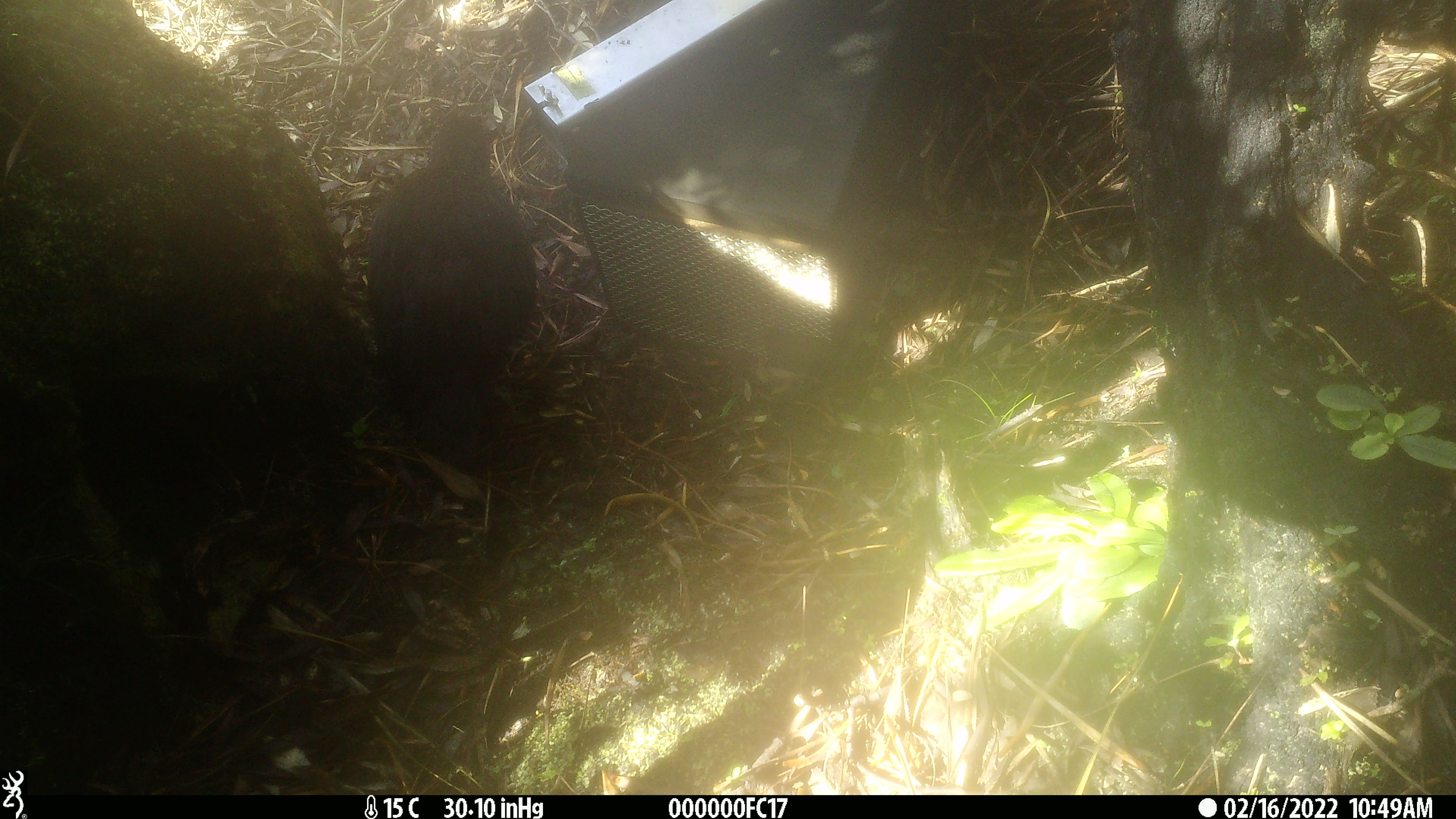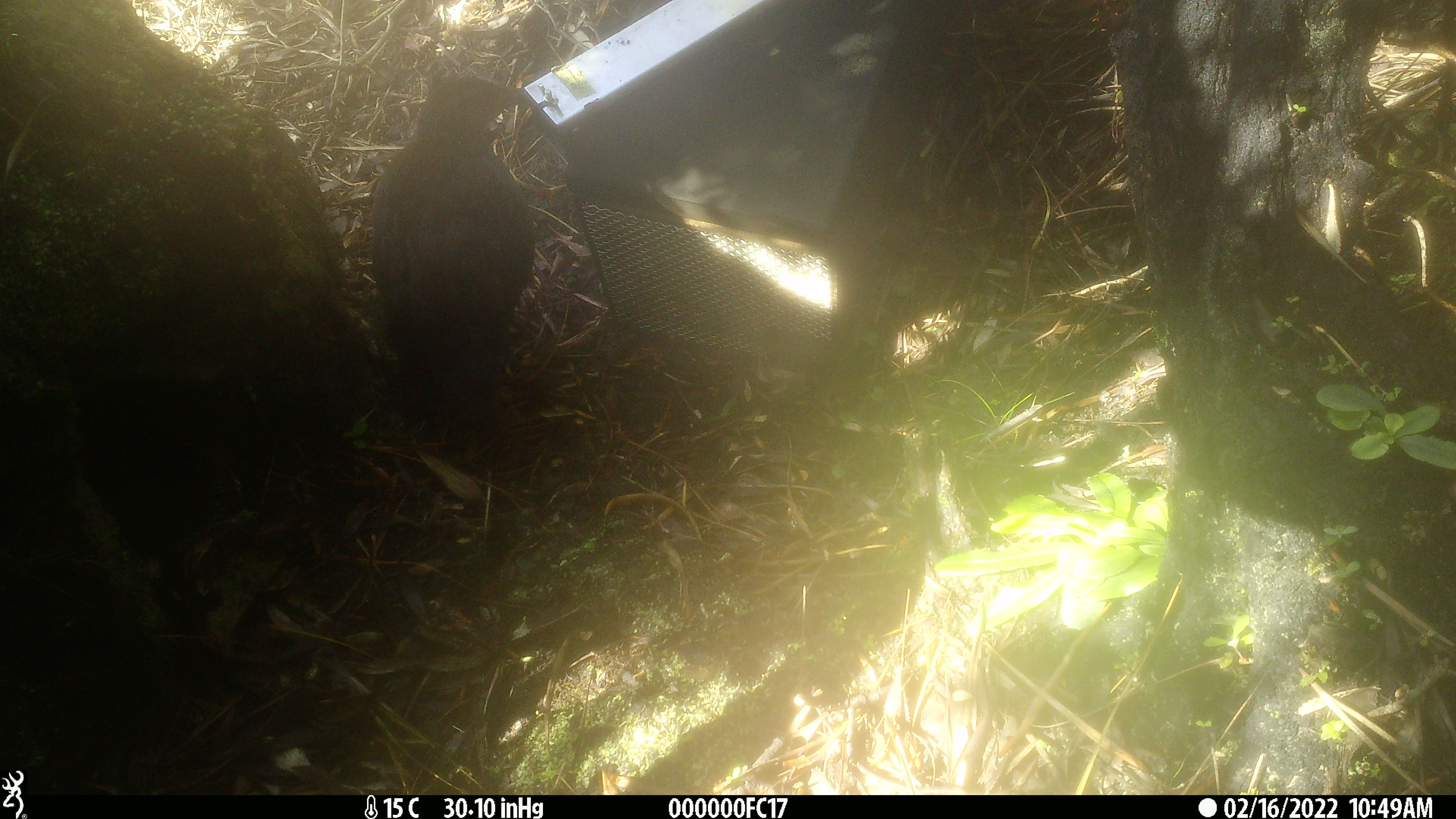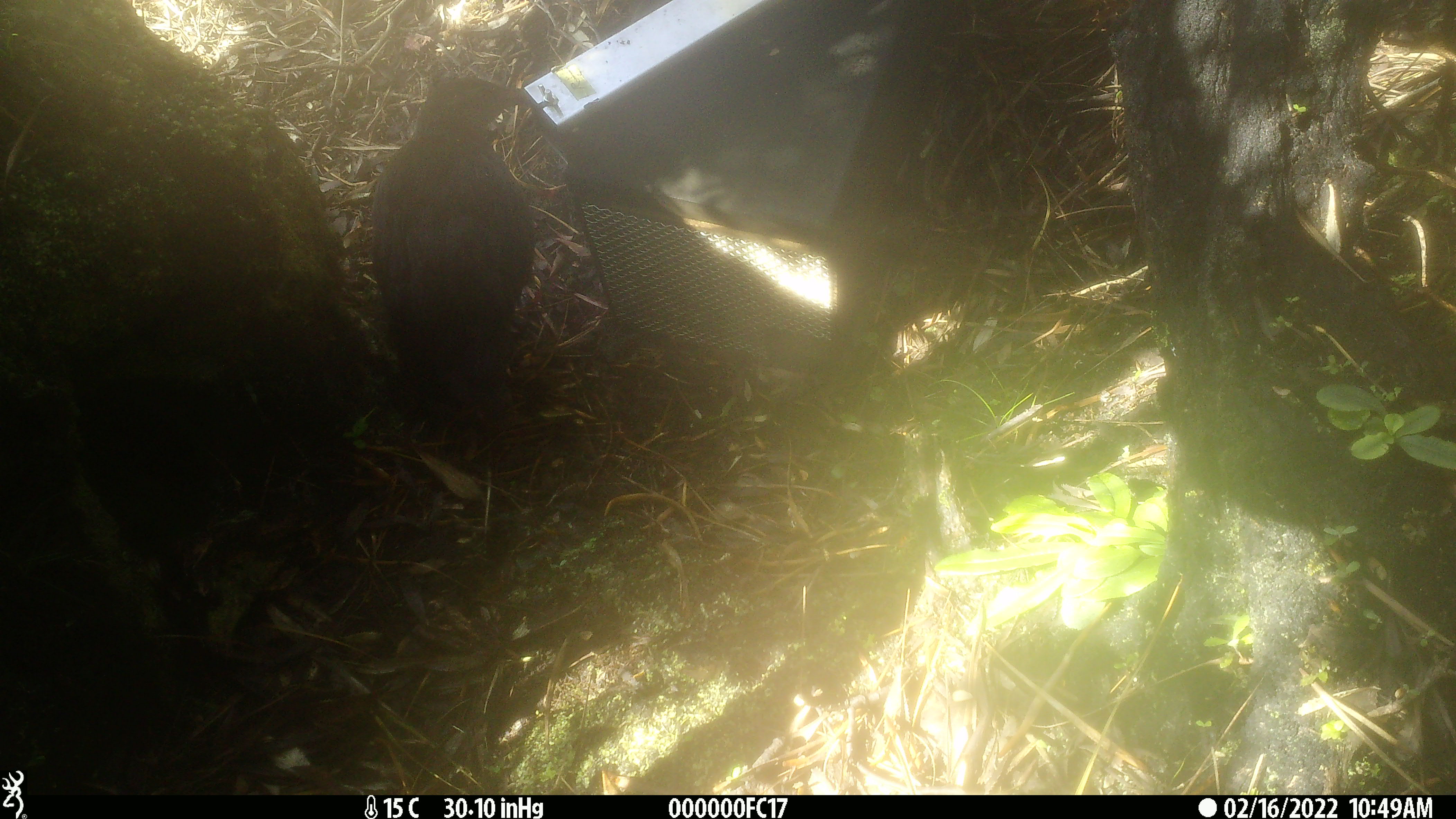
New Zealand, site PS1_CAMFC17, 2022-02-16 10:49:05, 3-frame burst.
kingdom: Animalia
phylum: Chordata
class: Aves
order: Gruiformes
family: Rallidae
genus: Gallirallus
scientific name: Gallirallus australis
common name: weka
Weka (Gallirallus australis).